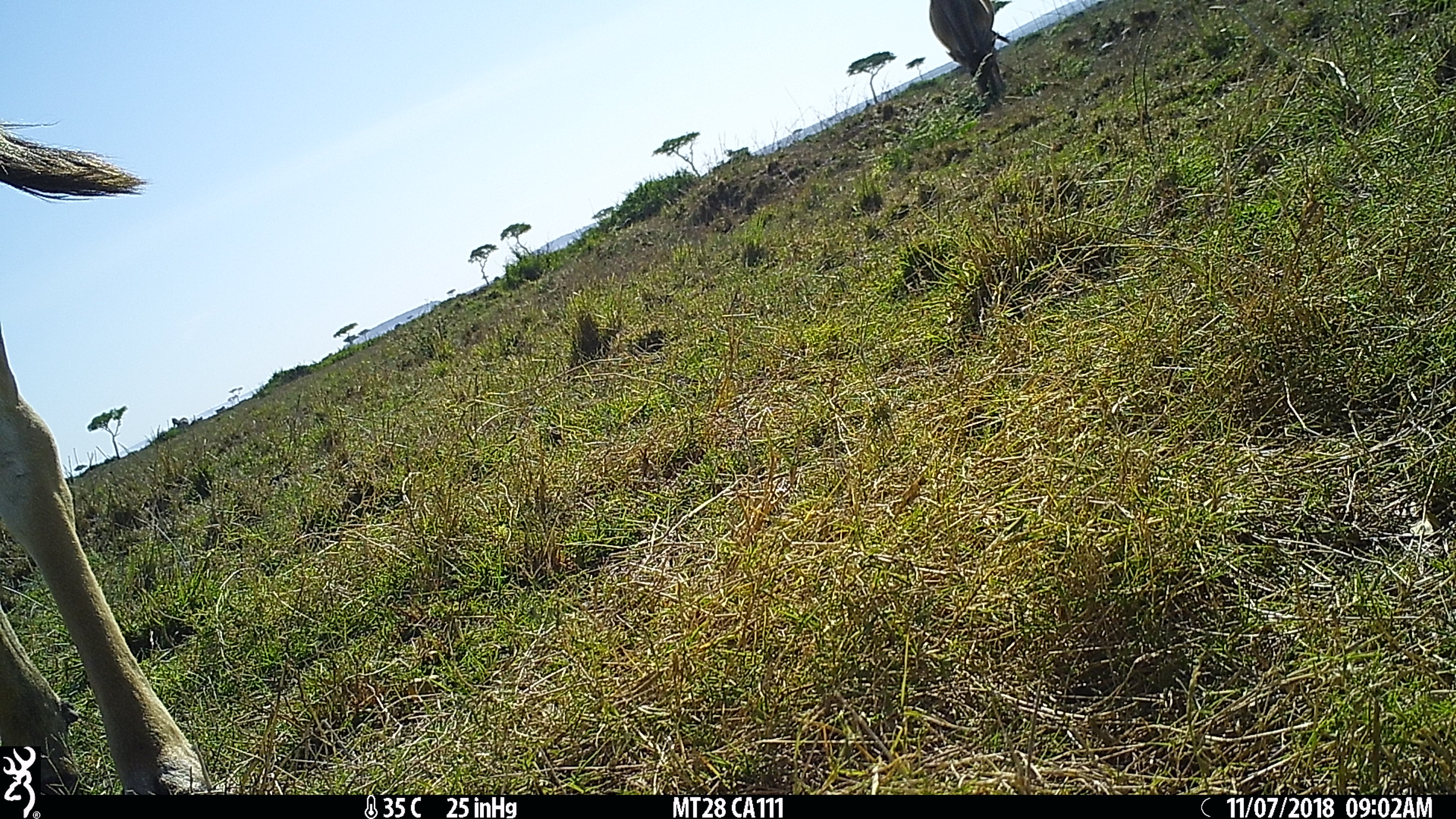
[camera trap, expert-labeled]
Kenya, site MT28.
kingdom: Animalia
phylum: Chordata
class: Mammalia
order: Artiodactyla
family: Bovidae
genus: Tragelaphus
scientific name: Tragelaphus oryx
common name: eland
Eland (Tragelaphus oryx).